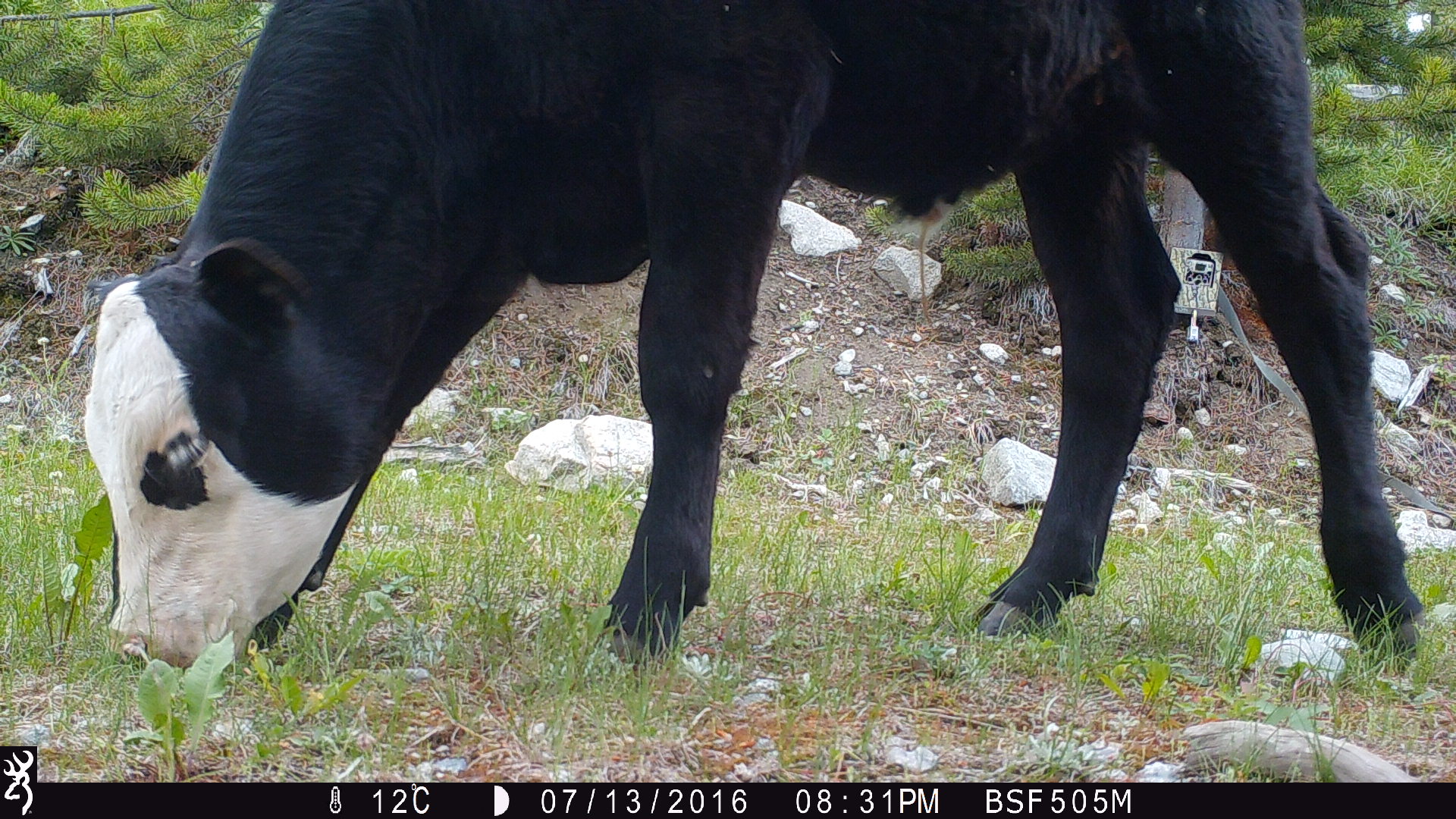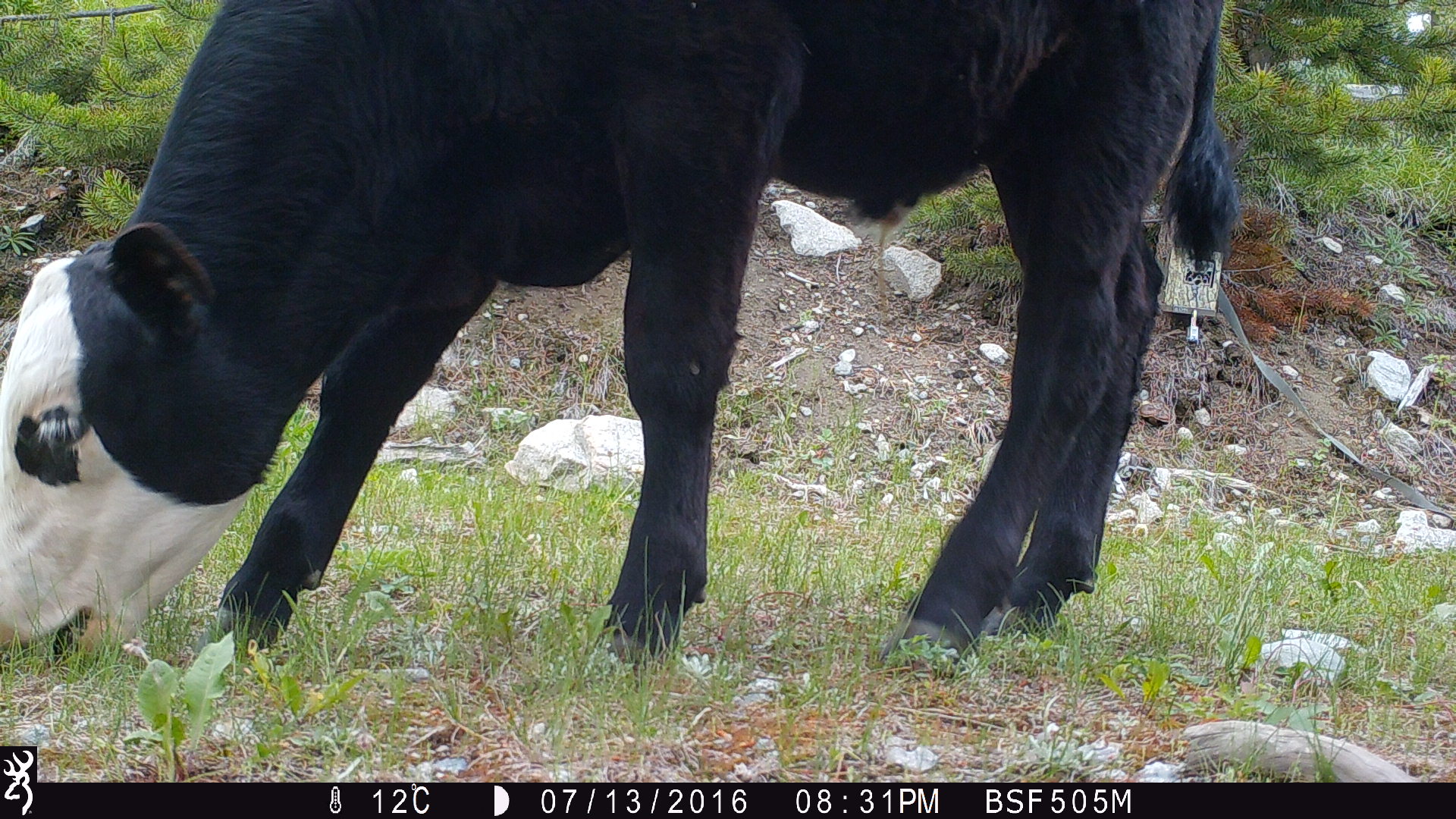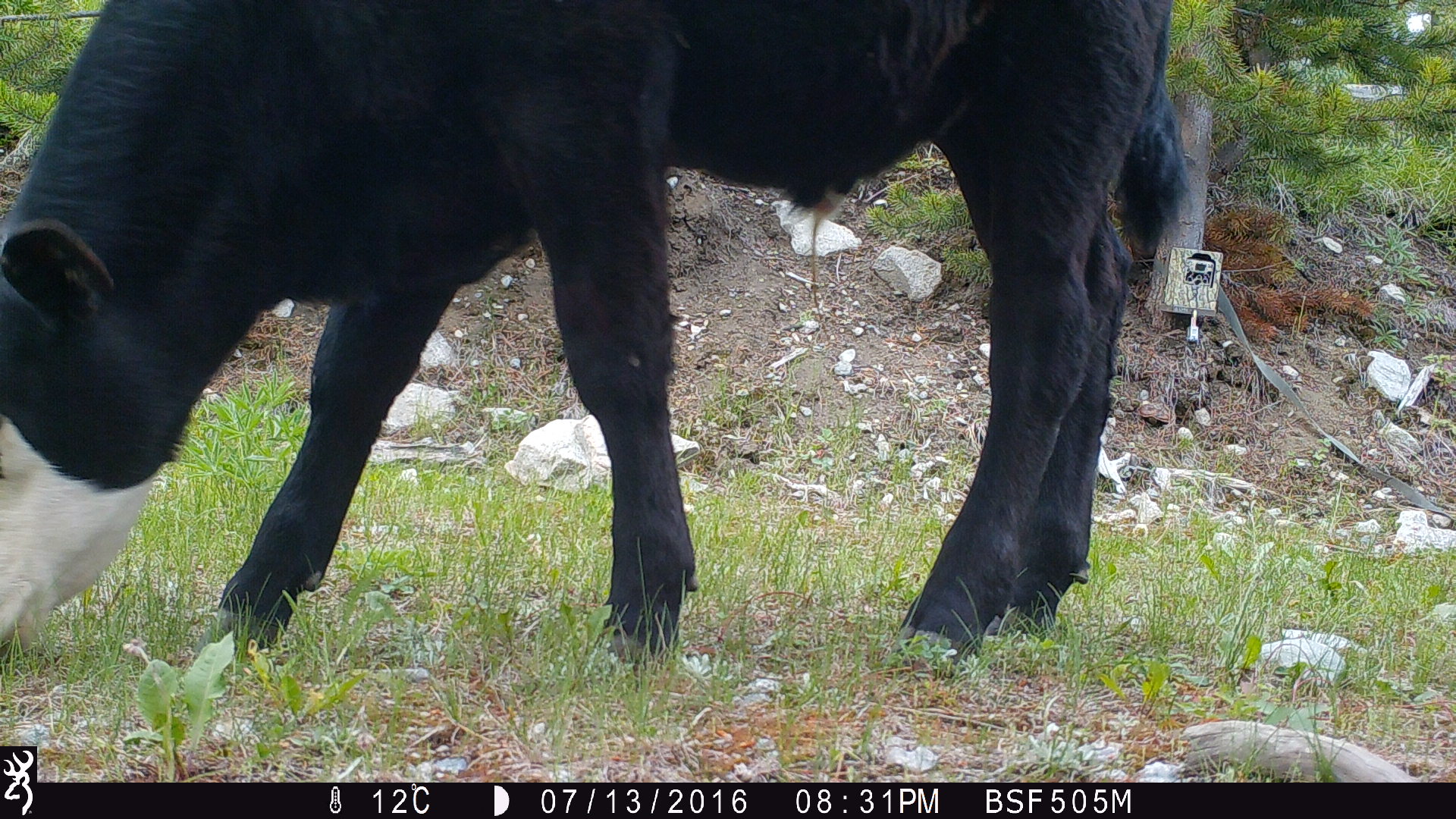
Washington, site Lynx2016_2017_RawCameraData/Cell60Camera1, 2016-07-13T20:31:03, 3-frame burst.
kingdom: Animalia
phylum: Chordata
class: Mammalia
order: Artiodactyla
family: Bovidae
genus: Bos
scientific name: Bos taurus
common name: domestic cattle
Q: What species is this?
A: Domestic cattle (Bos taurus).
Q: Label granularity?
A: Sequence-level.